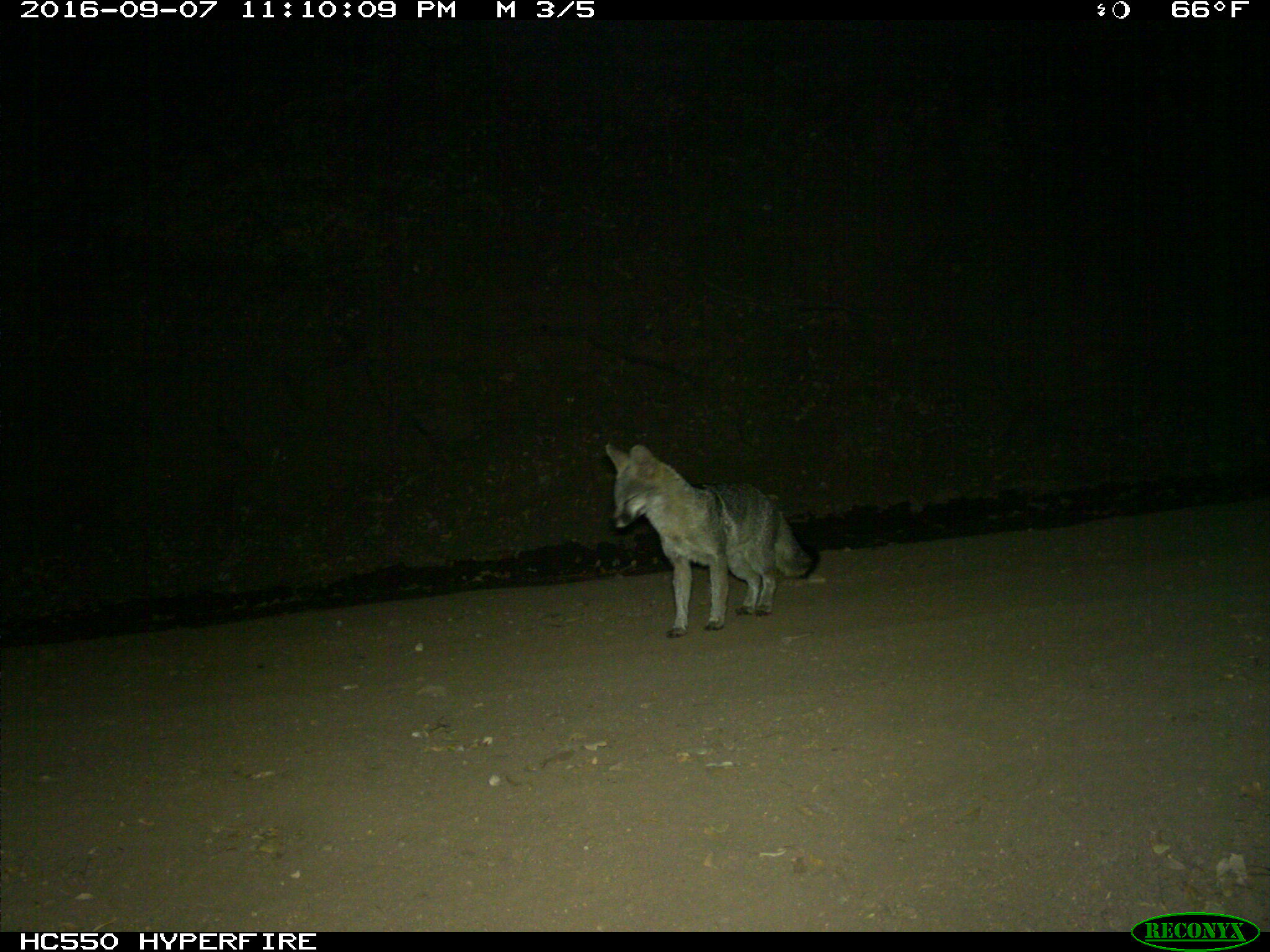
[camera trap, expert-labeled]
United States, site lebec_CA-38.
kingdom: Animalia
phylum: Chordata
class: Mammalia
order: Carnivora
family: Canidae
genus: Urocyon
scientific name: Urocyon cinereoargenteus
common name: gray fox